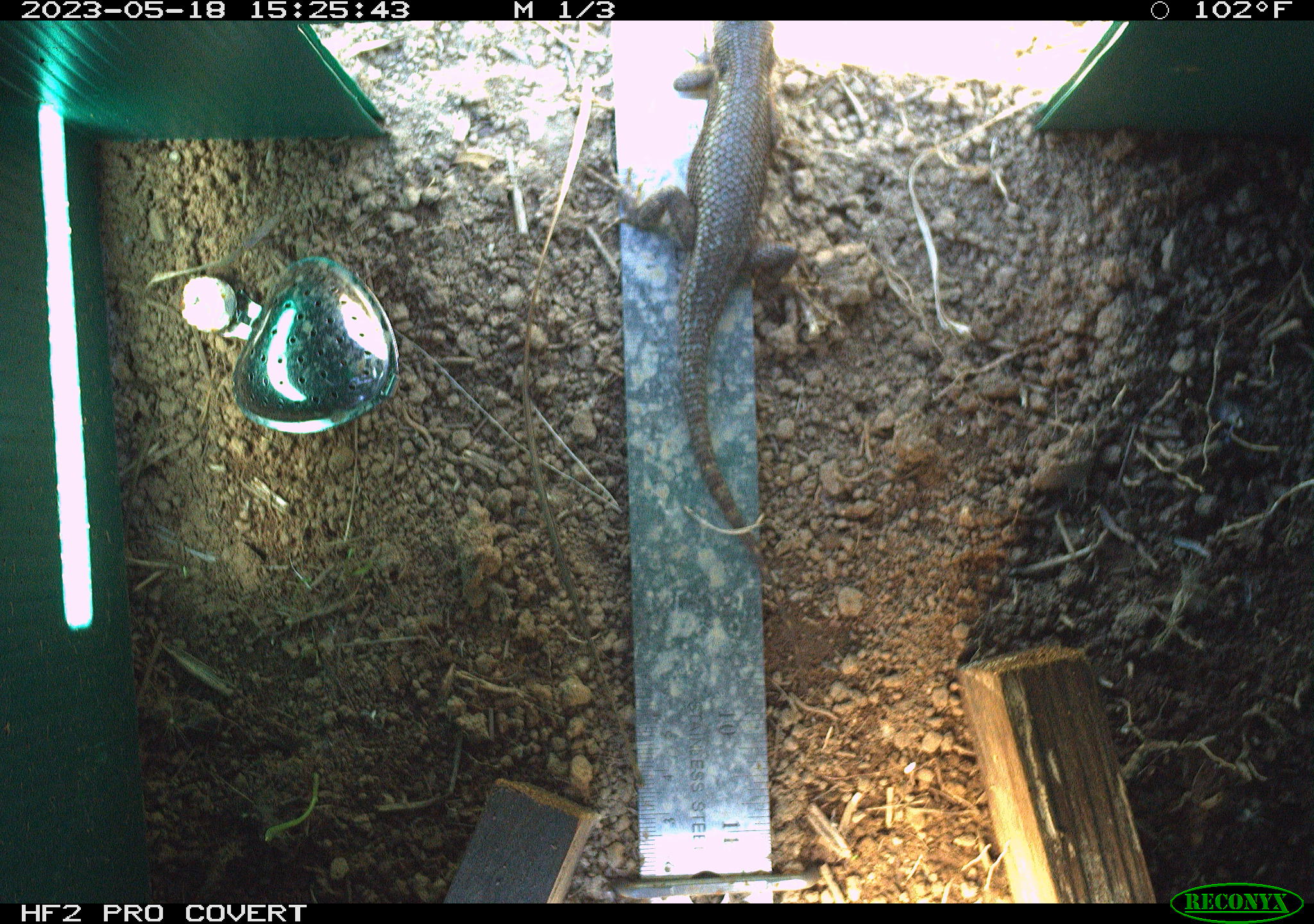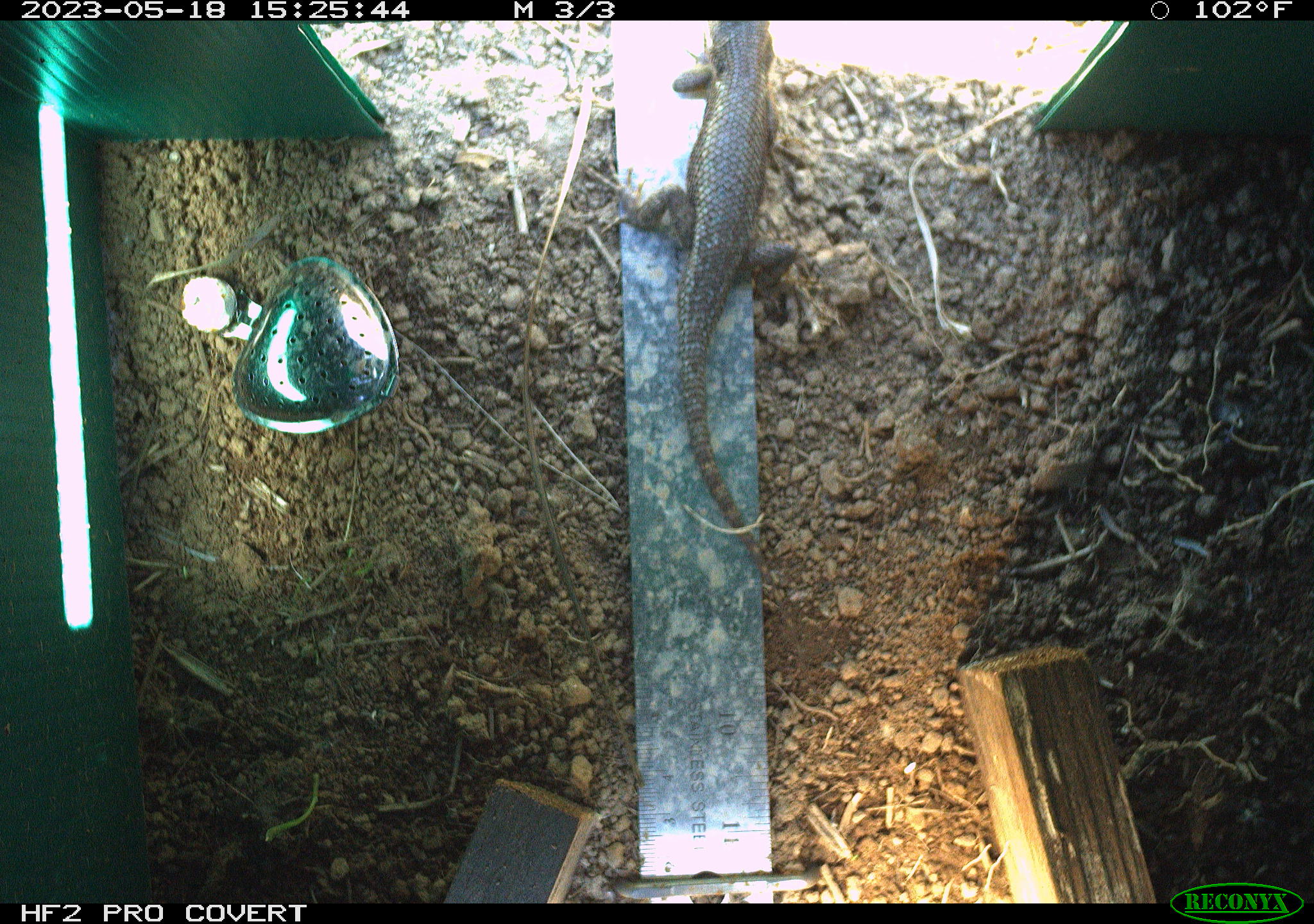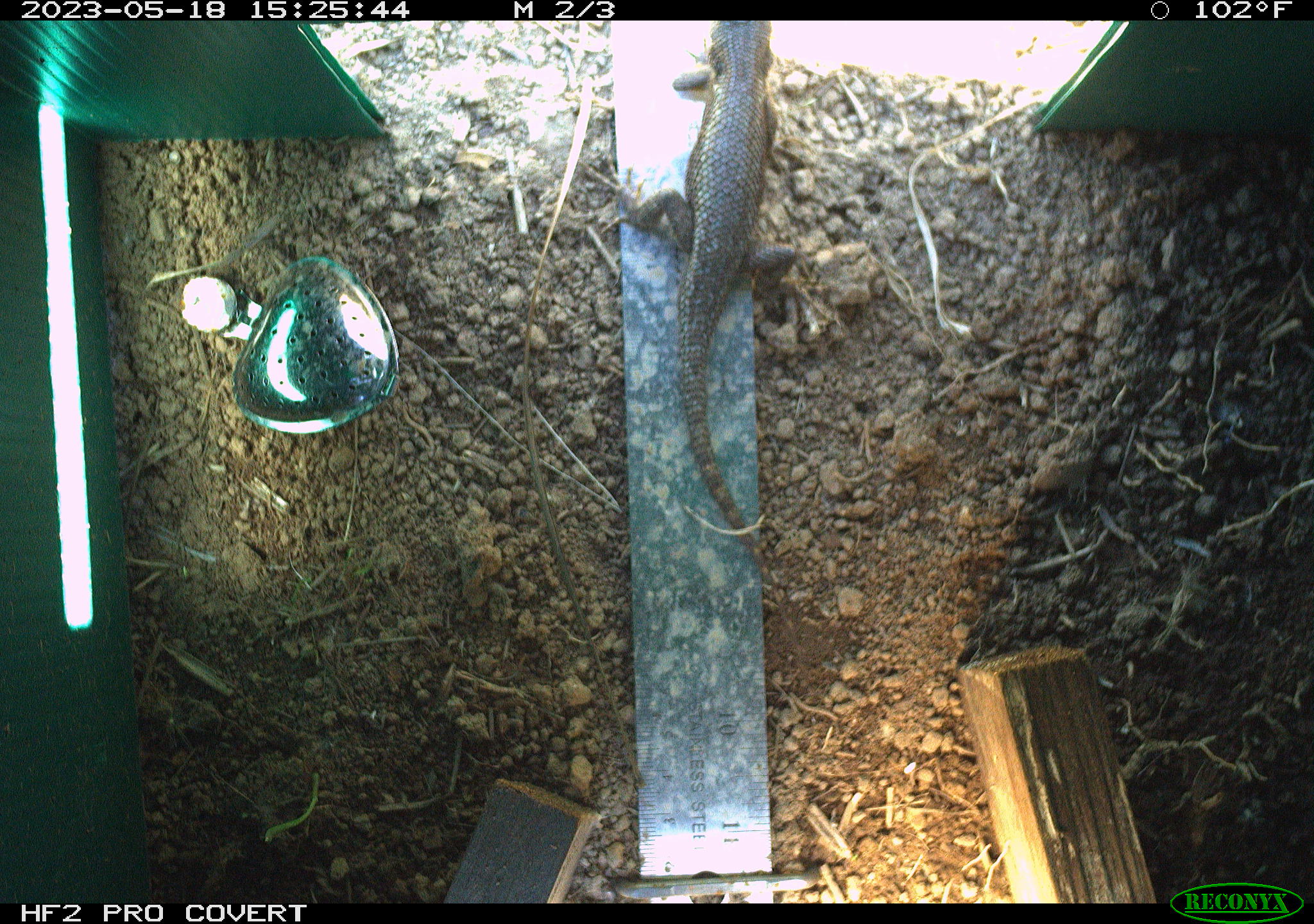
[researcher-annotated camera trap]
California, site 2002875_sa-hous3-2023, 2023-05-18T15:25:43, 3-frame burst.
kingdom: Animalia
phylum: Chordata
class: Reptilia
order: Squamata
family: Phrynosomatidae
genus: Sceloporus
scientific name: Sceloporus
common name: spiny lizards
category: sceloporus species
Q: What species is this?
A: Sceloporus species (spiny lizards) (Sceloporus).